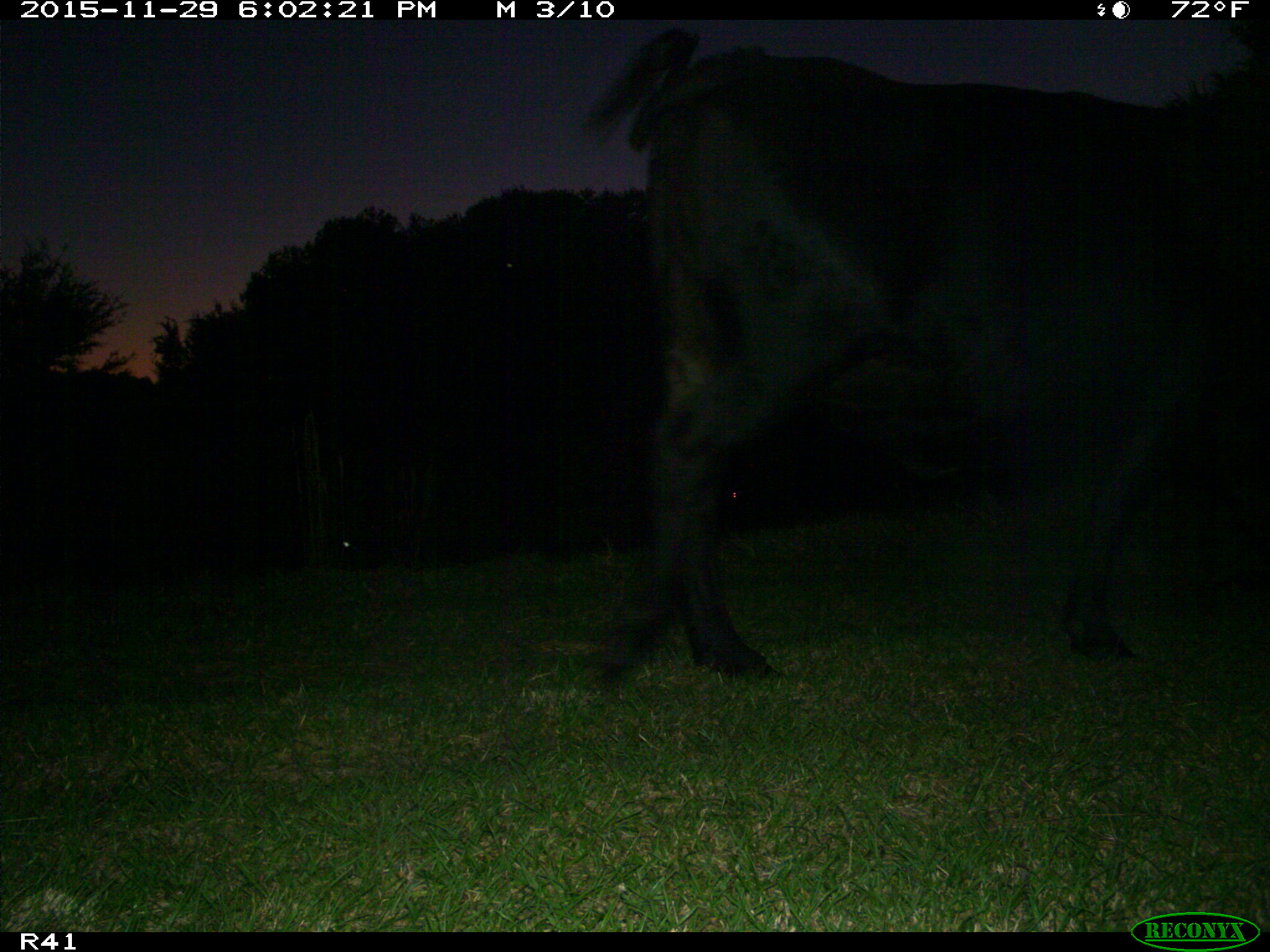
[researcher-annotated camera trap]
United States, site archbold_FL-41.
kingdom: Animalia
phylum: Chordata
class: Mammalia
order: Artiodactyla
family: Bovidae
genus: Bos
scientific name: Bos taurus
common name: domestic cow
Bos taurus (domestic cow).